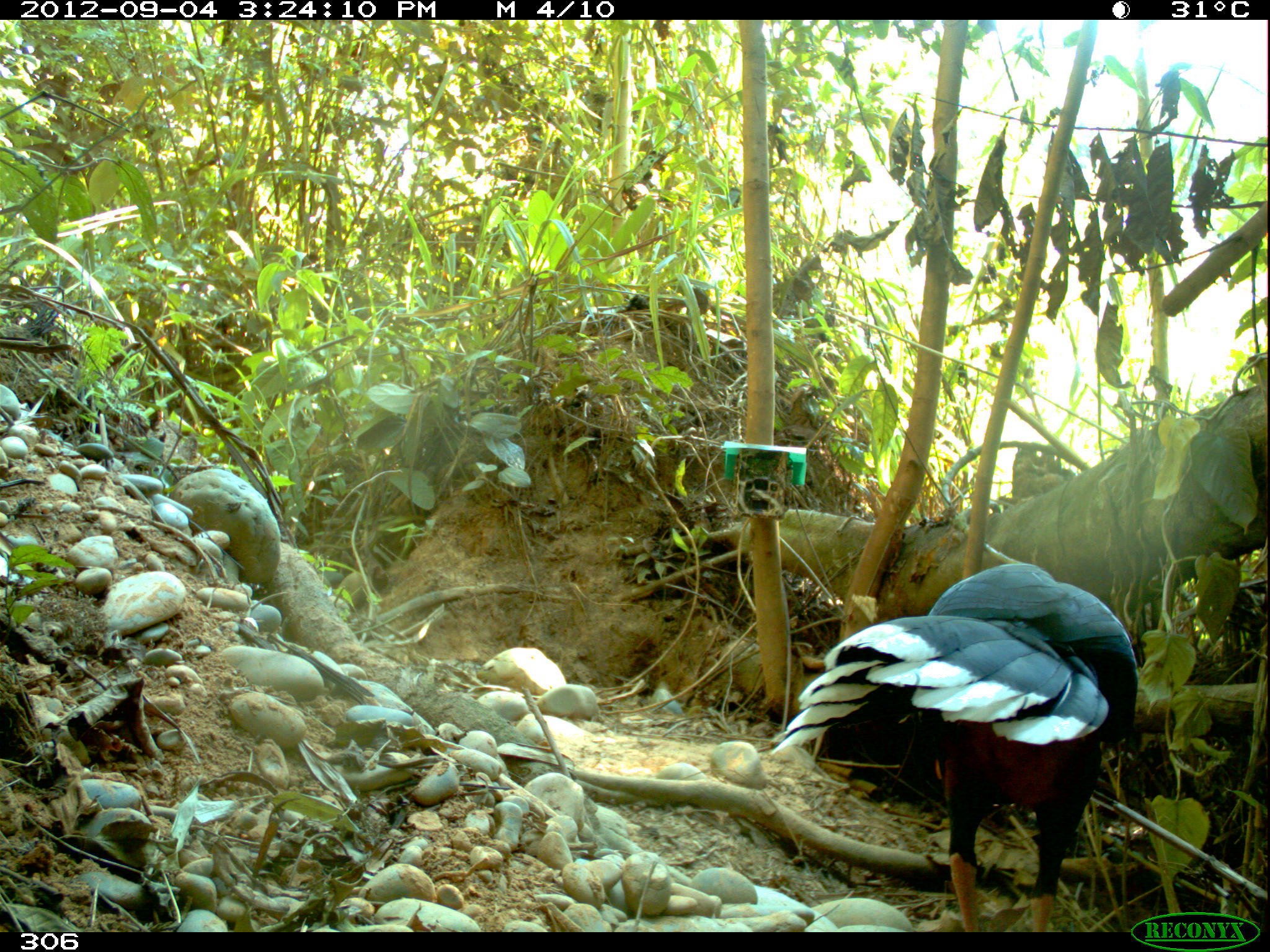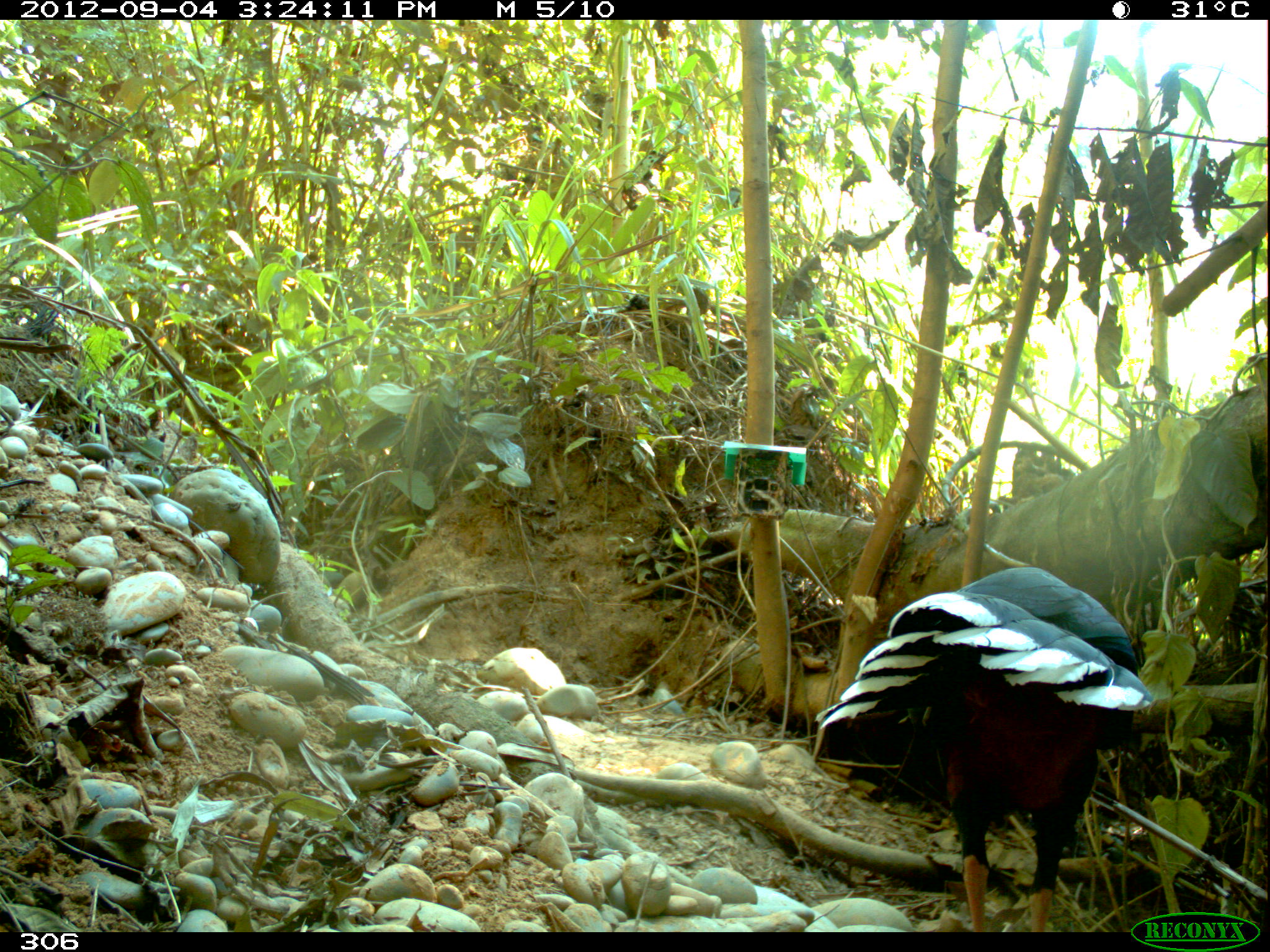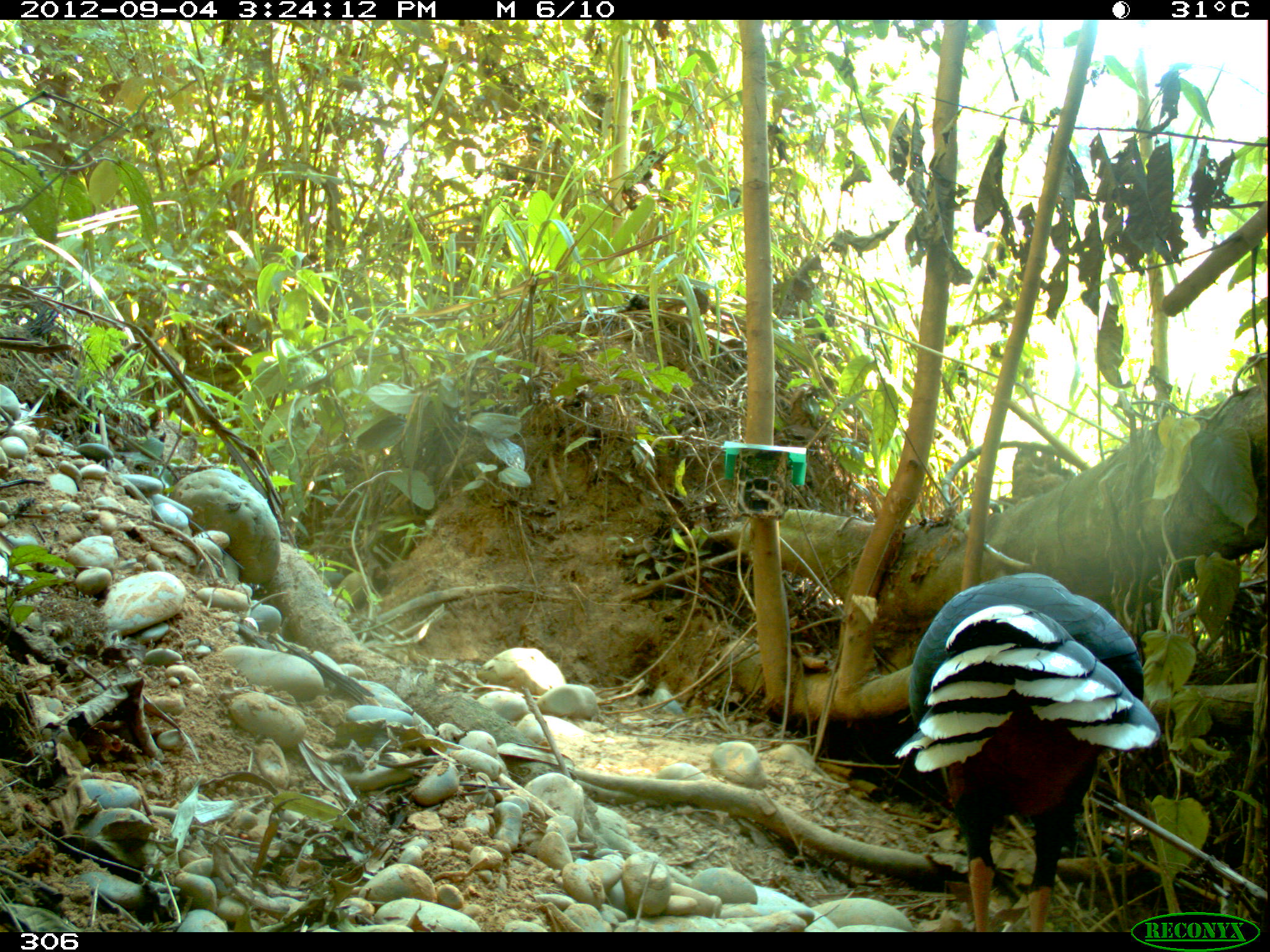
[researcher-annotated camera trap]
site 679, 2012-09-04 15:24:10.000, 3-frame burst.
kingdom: Animalia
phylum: Chordata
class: Aves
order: Galliformes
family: Cracidae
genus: Mitu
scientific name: Mitu tuberosum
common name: razor-billed curassow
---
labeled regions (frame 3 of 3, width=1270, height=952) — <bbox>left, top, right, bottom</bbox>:
mitu tuberosum: <bbox>895, 572, 1159, 930</bbox>